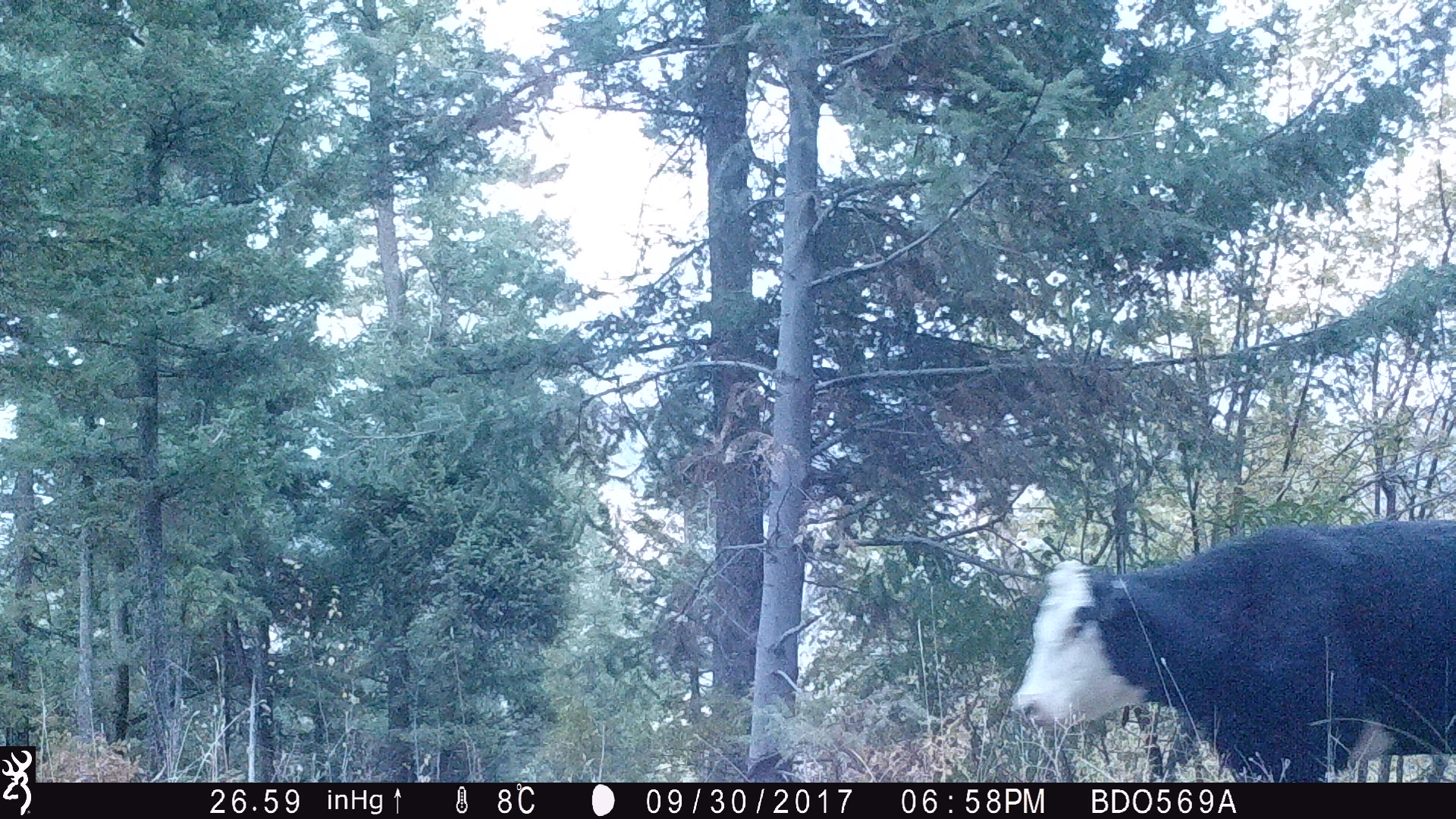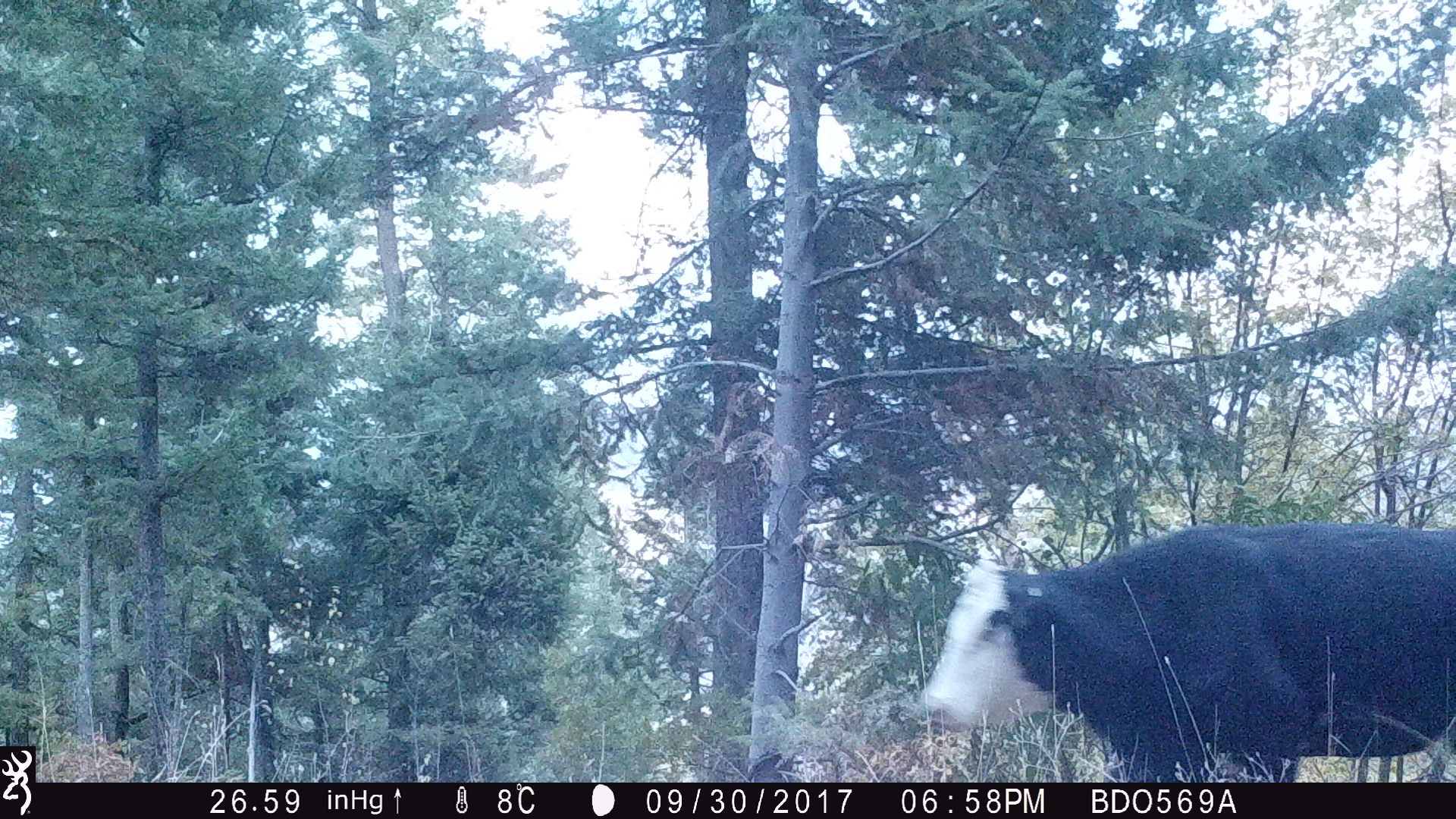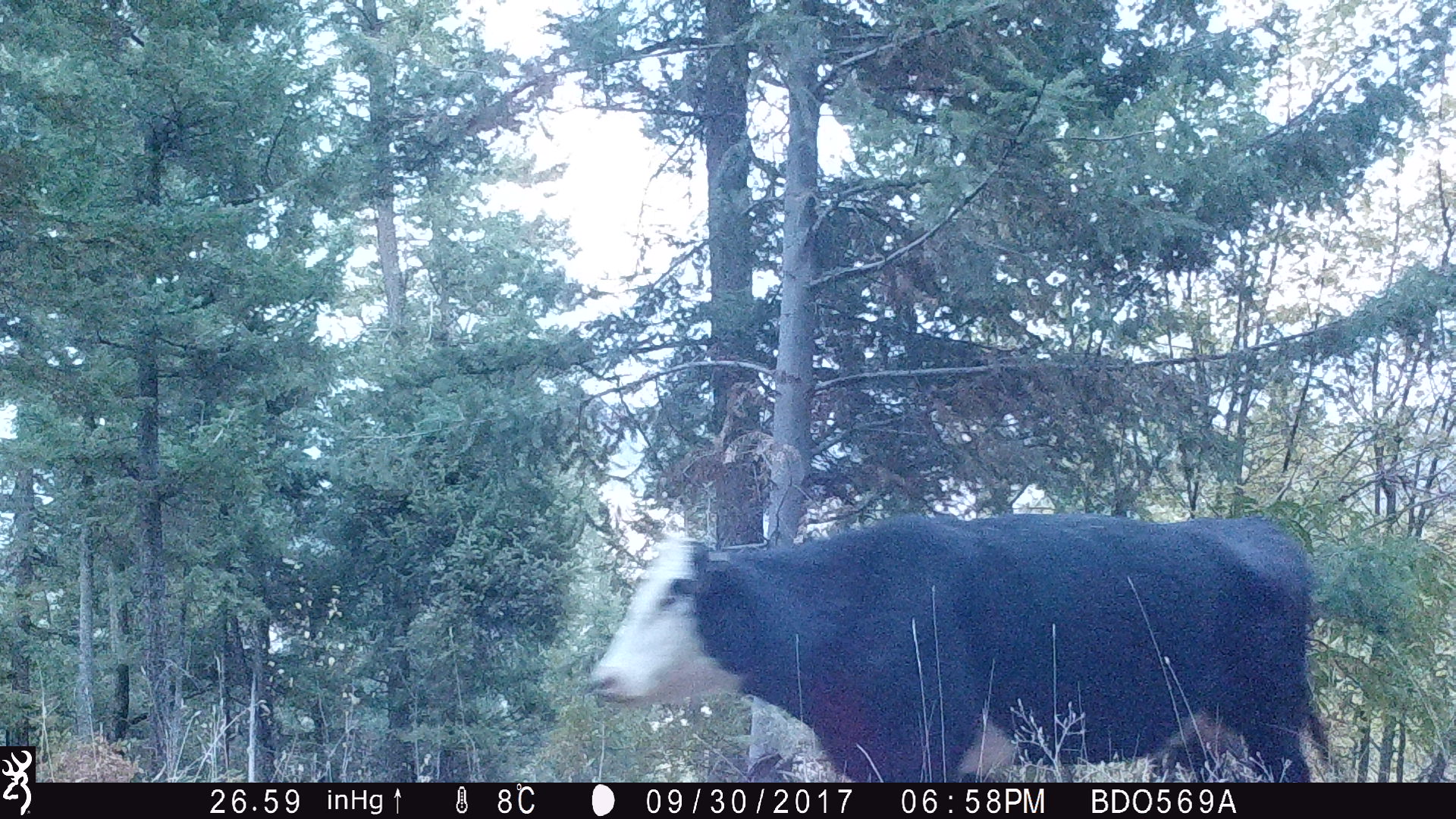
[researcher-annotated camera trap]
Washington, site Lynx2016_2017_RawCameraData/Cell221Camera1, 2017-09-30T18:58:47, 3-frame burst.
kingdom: Animalia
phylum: Chordata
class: Mammalia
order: Artiodactyla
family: Bovidae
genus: Bos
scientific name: Bos taurus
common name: domestic cattle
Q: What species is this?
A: Domestic cattle (Bos taurus).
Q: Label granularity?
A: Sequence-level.